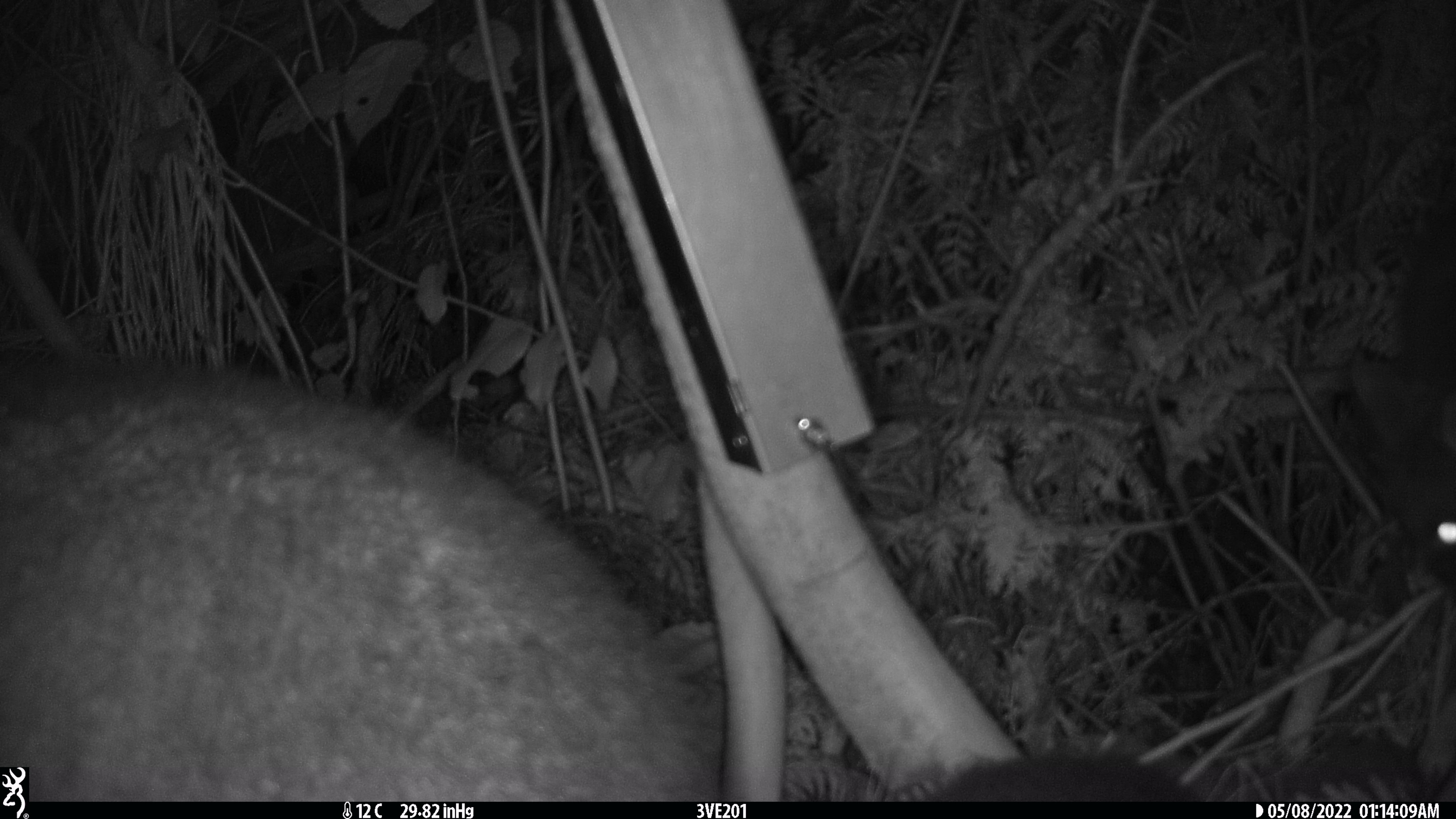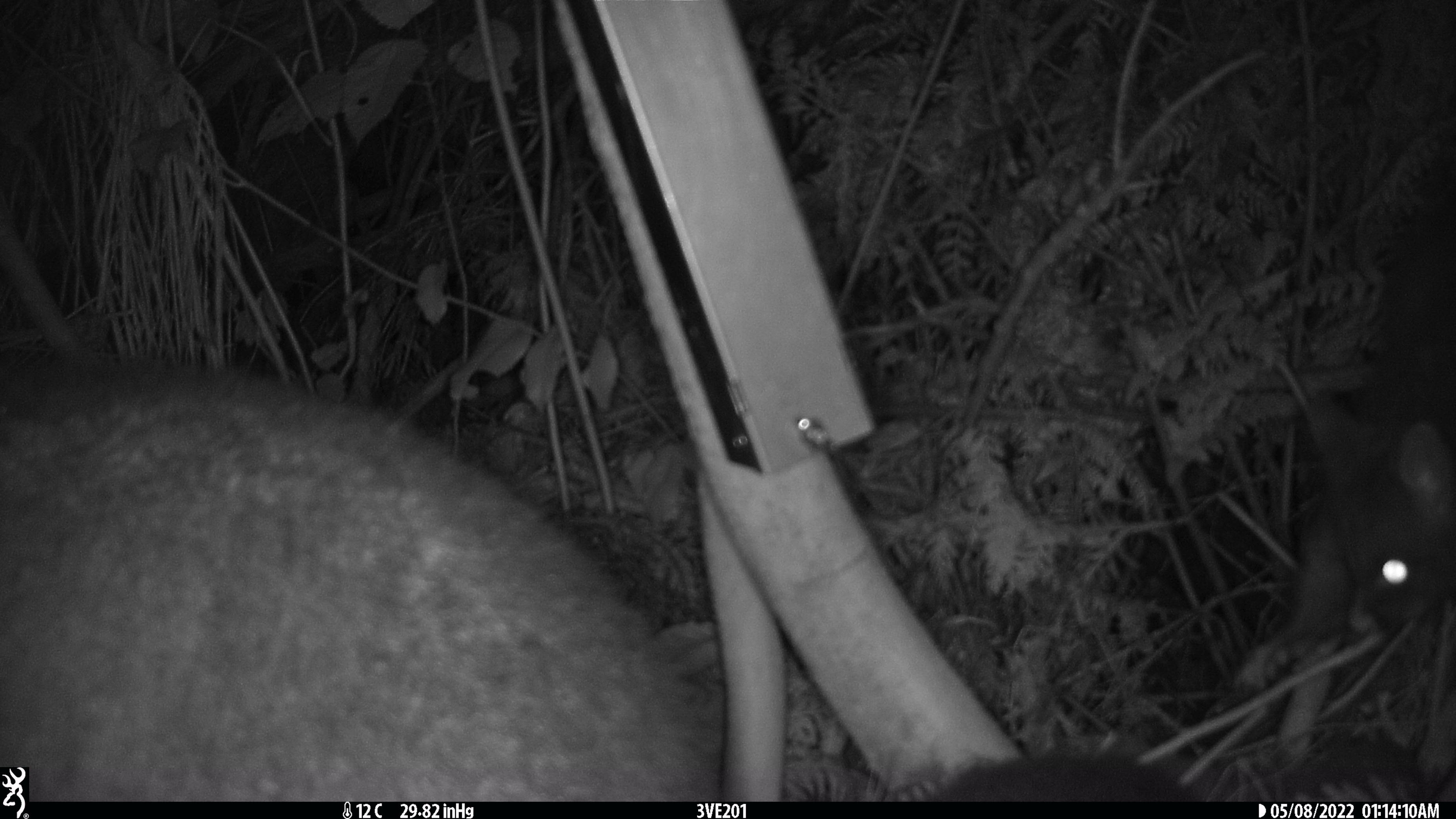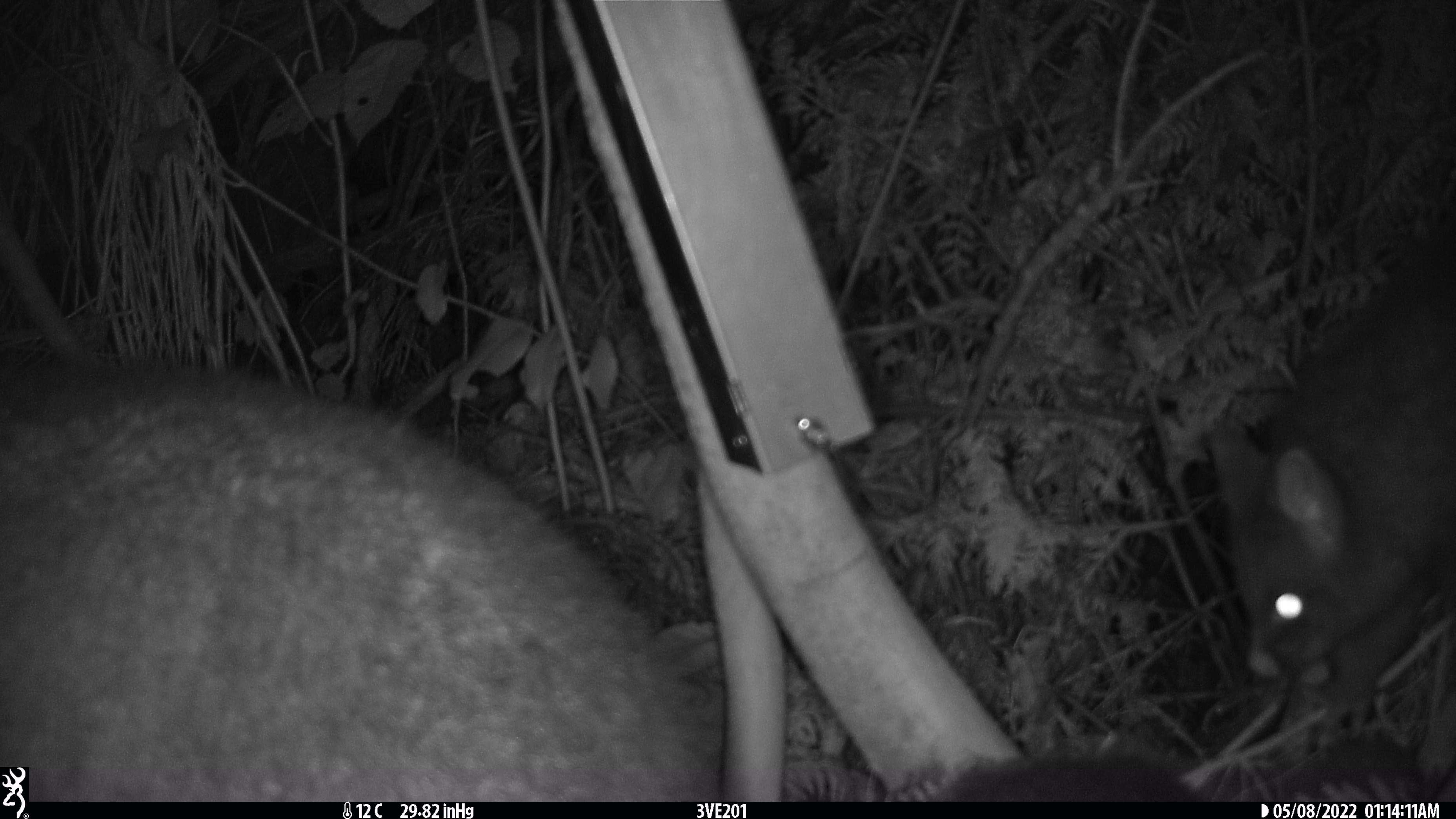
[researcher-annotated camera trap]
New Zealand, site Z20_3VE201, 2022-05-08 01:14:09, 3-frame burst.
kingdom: Animalia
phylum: Chordata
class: Mammalia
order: Diprotodontia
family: Phalangeridae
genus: Trichosurus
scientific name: Trichosurus vulpecula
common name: common brushtail possum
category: possum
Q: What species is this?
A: Possum (common brushtail possum) (Trichosurus vulpecula).